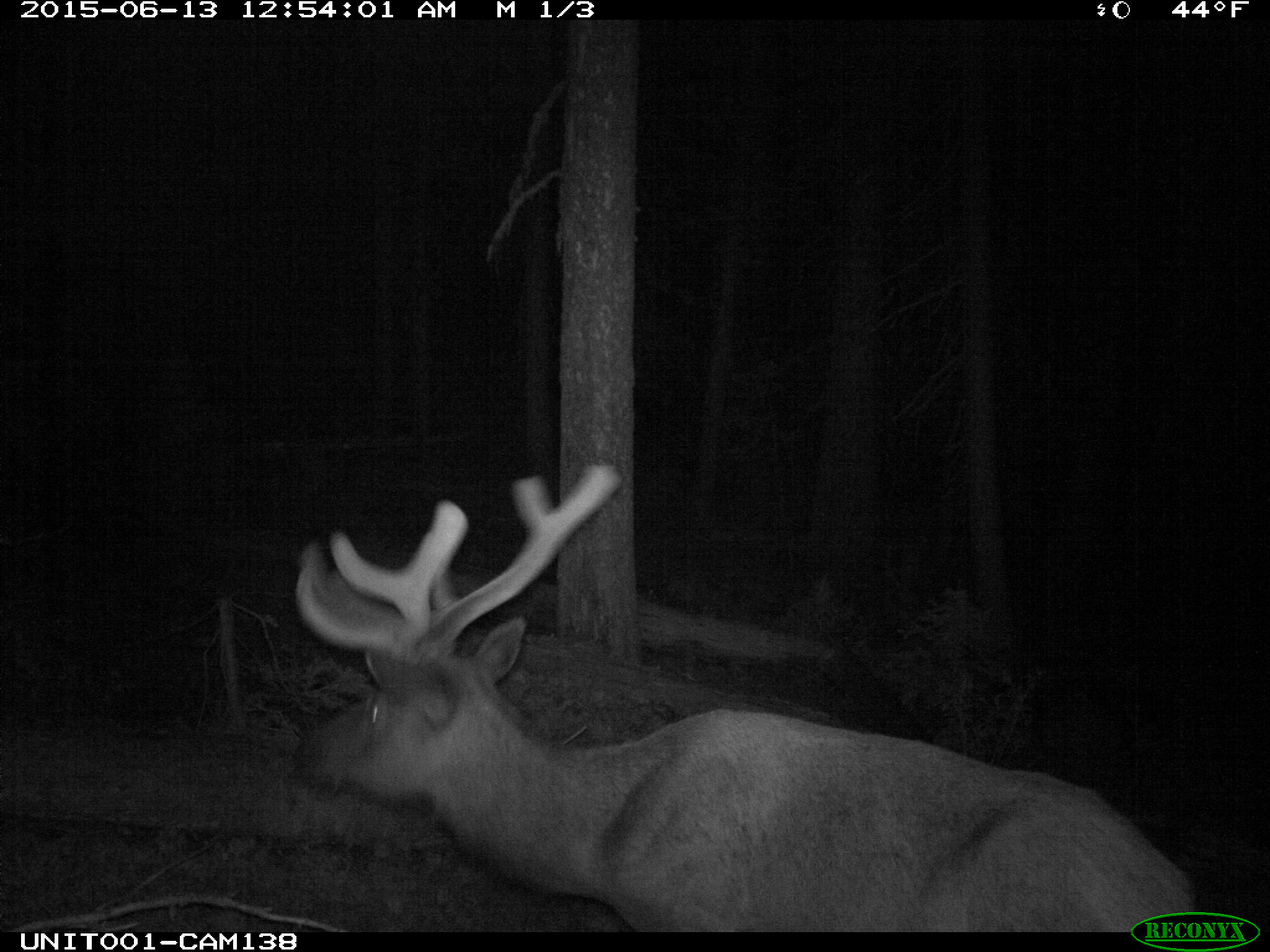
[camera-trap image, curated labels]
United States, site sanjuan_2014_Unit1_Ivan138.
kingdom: Animalia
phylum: Chordata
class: Mammalia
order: Artiodactyla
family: Cervidae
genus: Cervus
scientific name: Cervus elaphus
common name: red deer